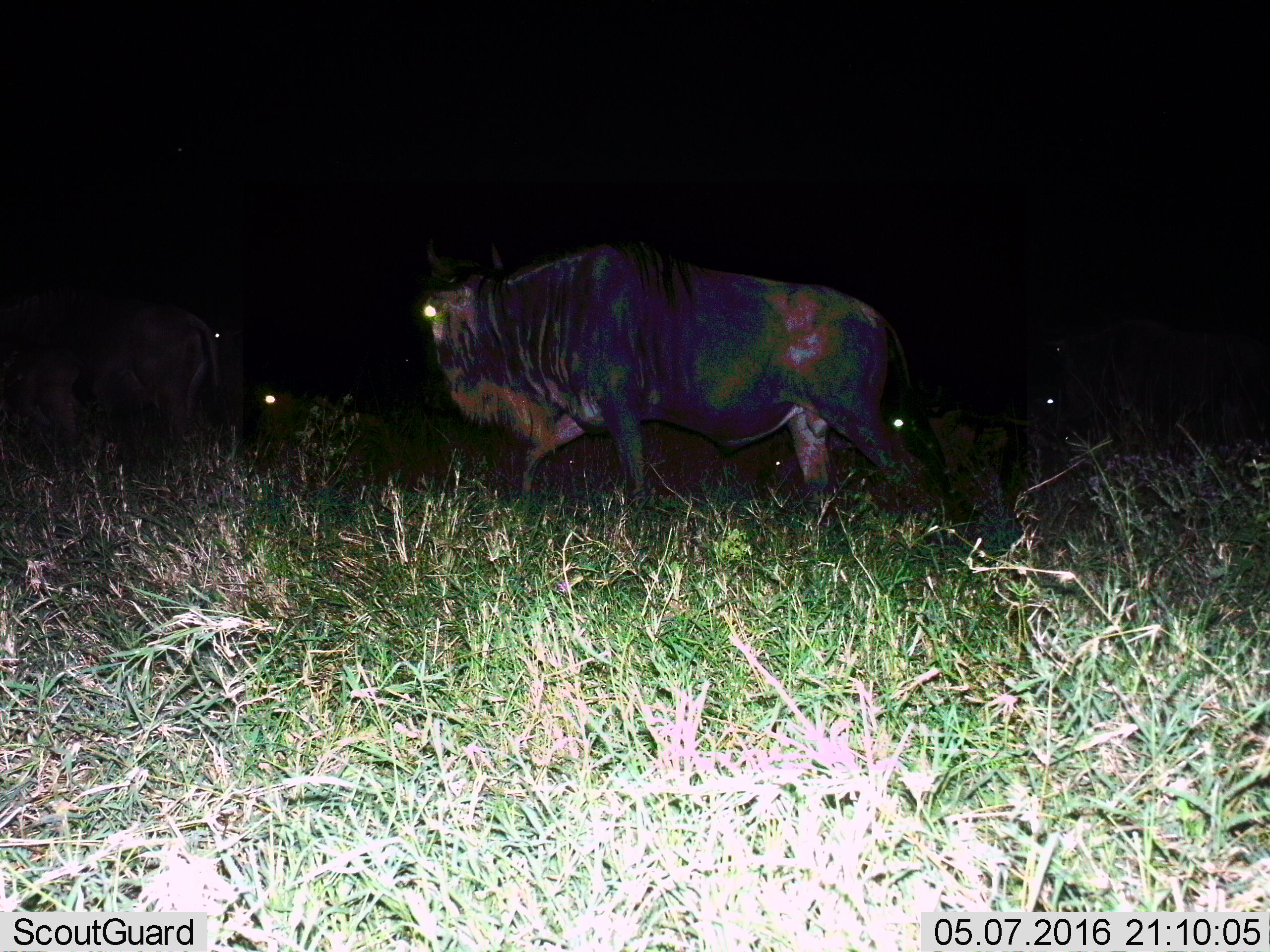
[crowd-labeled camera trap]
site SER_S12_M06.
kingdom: Animalia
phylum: Chordata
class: Mammalia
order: Artiodactyla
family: Bovidae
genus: Connochaetes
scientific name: Connochaetes taurinus taurinus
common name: blue wildebeest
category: wildebeestblue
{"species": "wildebeestblue (blue wildebeest) (Connochaetes taurinus taurinus)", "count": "3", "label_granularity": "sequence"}